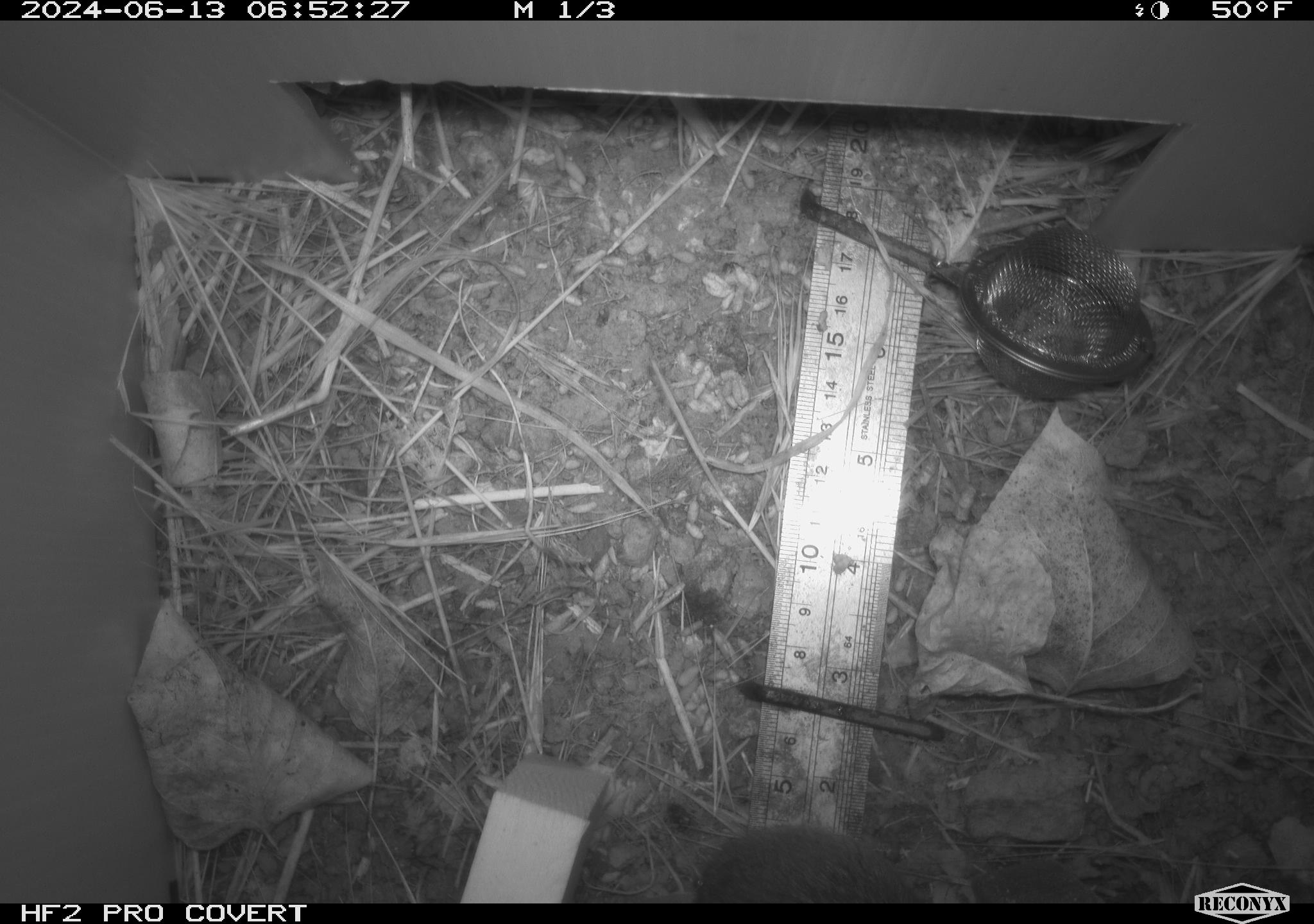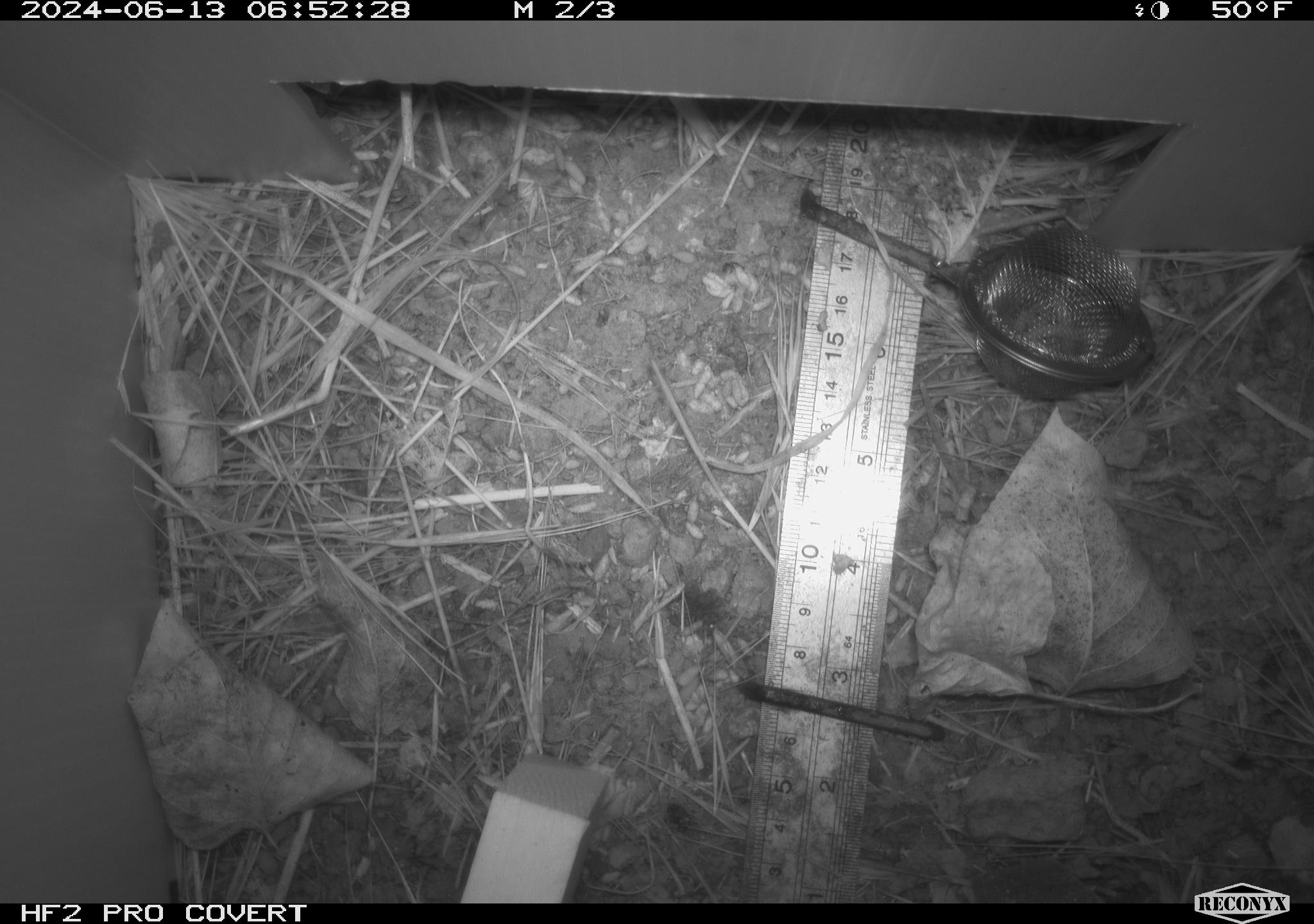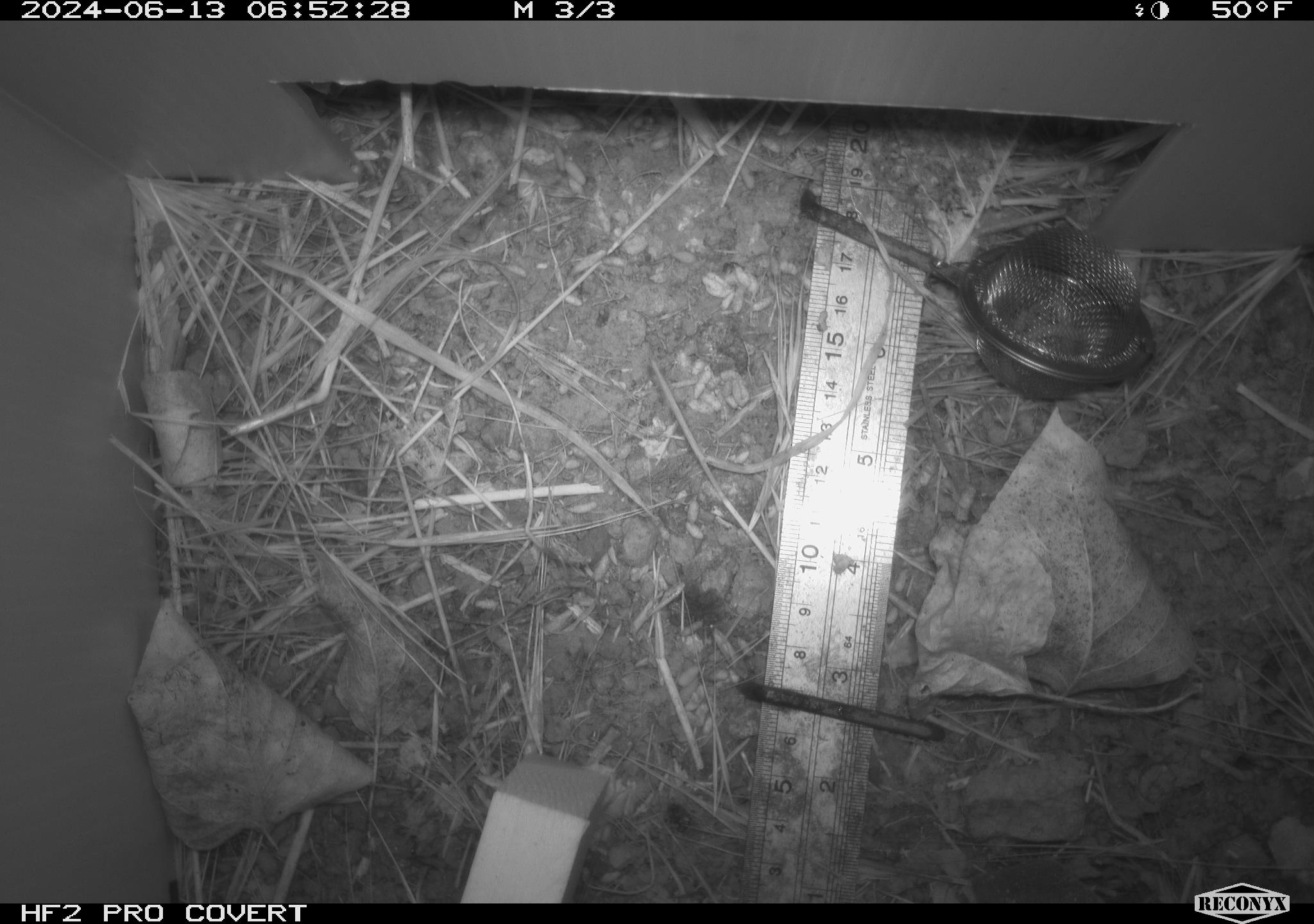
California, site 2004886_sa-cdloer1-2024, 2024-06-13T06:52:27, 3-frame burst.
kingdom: Animalia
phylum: Chordata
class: Mammalia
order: Rodentia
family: Cricetidae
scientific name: Arvicolinae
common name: voles, lemmings, and muskrats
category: arvicolinae subfamily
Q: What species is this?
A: Arvicolinae subfamily (voles, lemmings, and muskrats) (Arvicolinae).